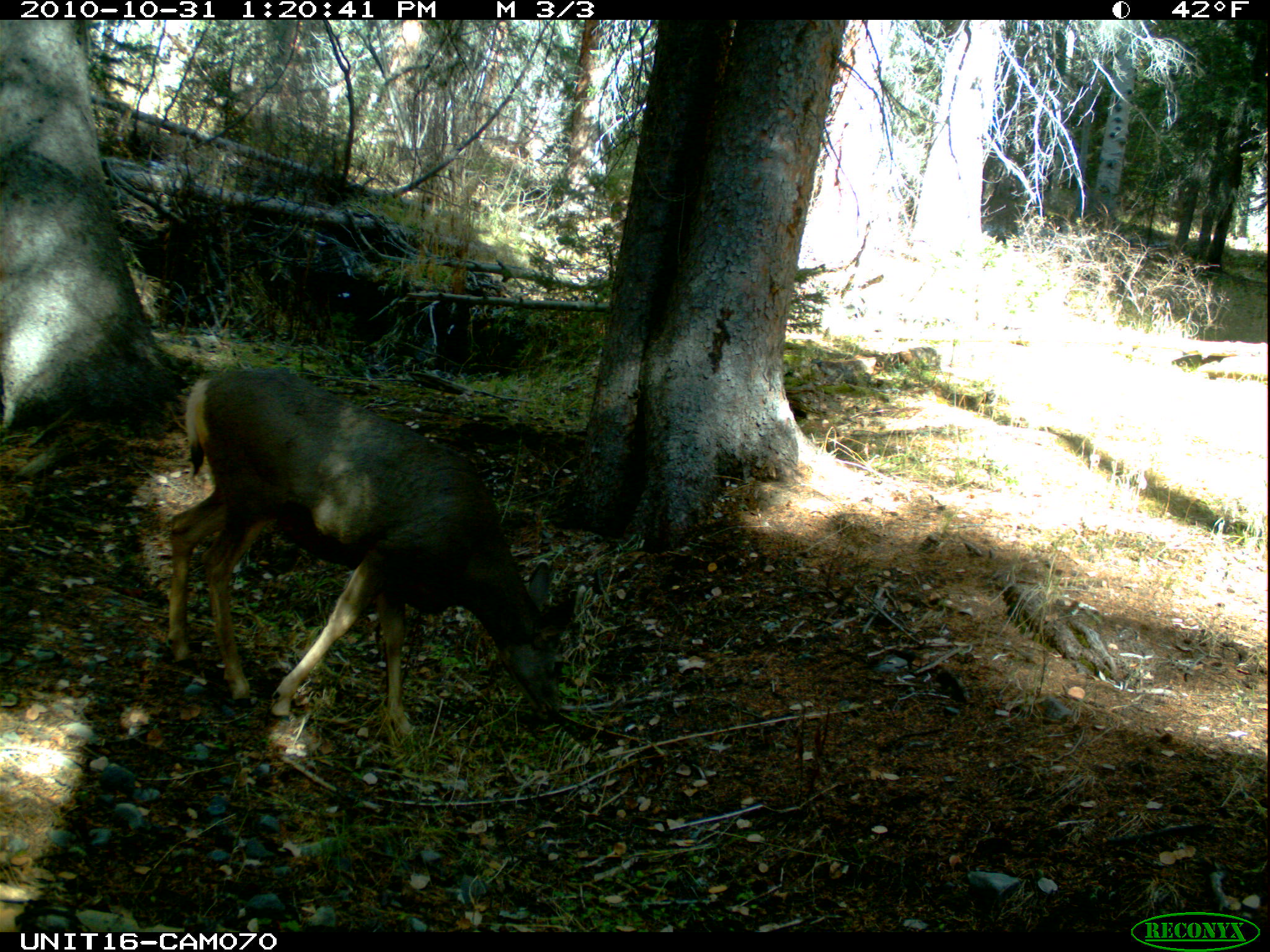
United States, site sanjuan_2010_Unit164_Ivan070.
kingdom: Animalia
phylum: Chordata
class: Mammalia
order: Artiodactyla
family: Cervidae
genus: Odocoileus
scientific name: Odocoileus hemionus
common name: mule deer